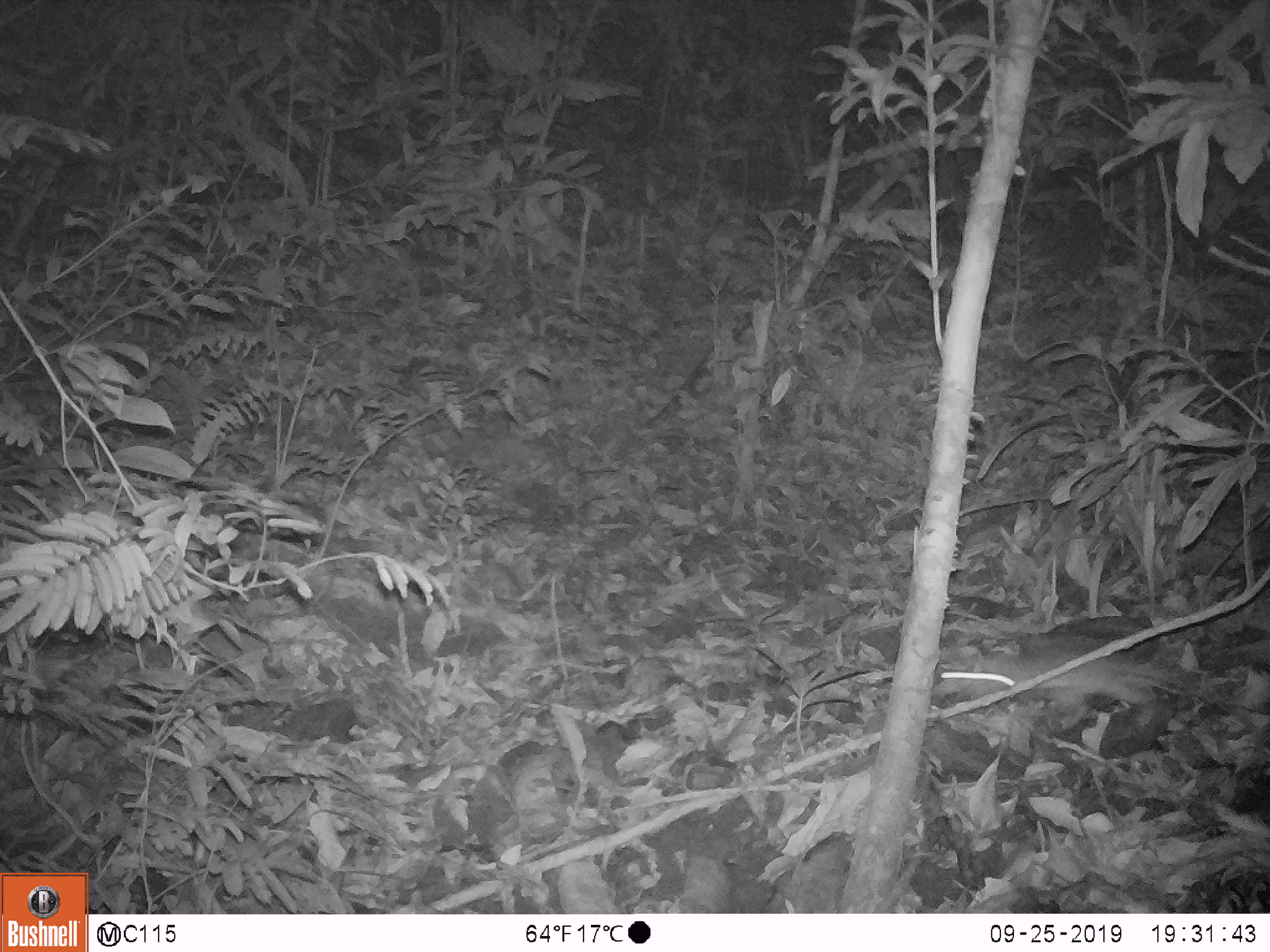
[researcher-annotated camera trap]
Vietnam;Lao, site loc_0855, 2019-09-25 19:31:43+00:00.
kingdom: Animalia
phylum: Chordata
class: Mammalia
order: Rodentia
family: Muridae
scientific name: Muridae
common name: old-world mice and rats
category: unidentified murid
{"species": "unidentified murid (old-world mice and rats) (Muridae)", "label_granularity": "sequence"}